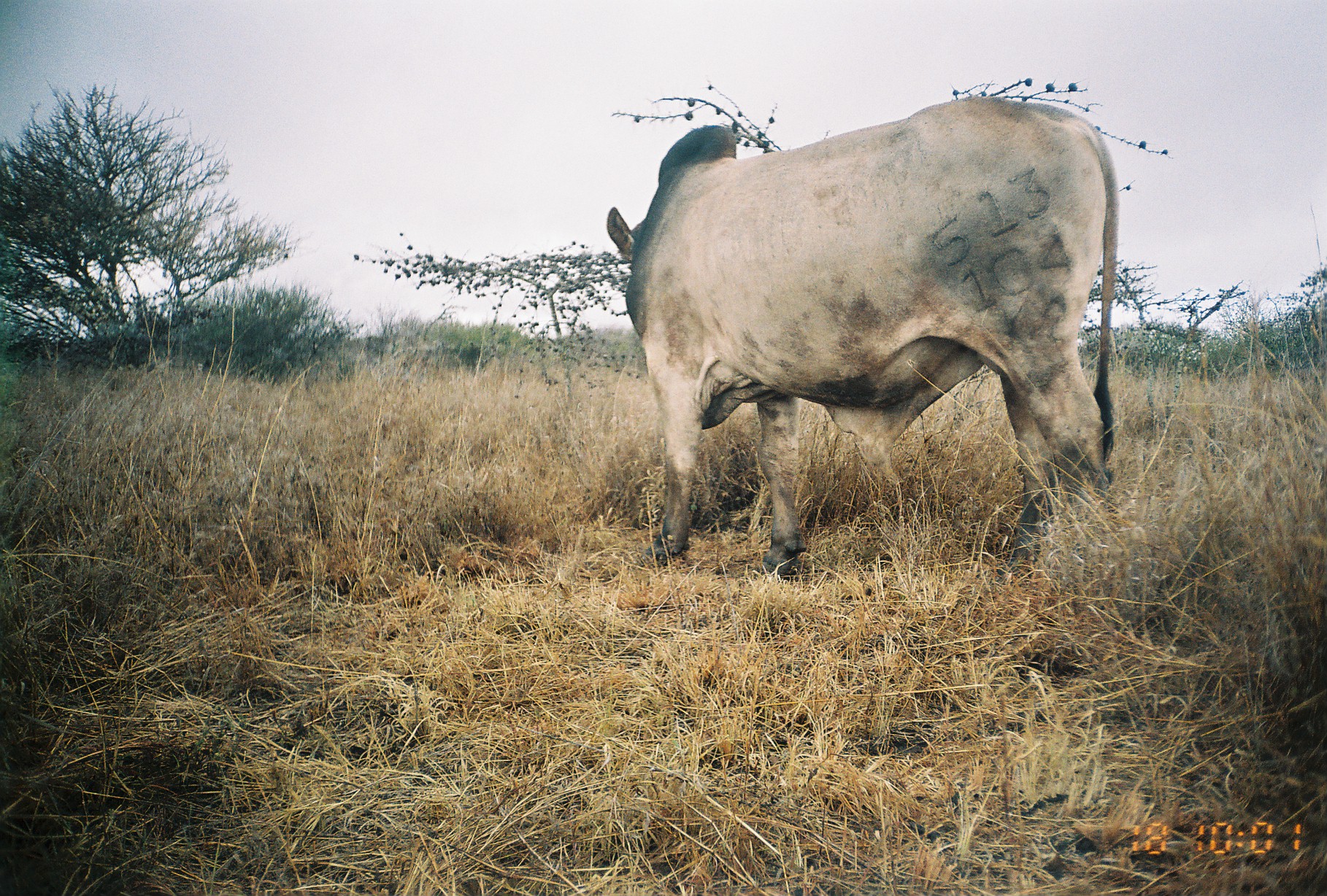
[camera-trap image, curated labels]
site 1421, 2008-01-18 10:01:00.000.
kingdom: Animalia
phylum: Chordata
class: Mammalia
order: Artiodactyla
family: Bovidae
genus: Bos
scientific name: Bos taurus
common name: domestic cattle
Bos taurus (domestic cattle), count 1.